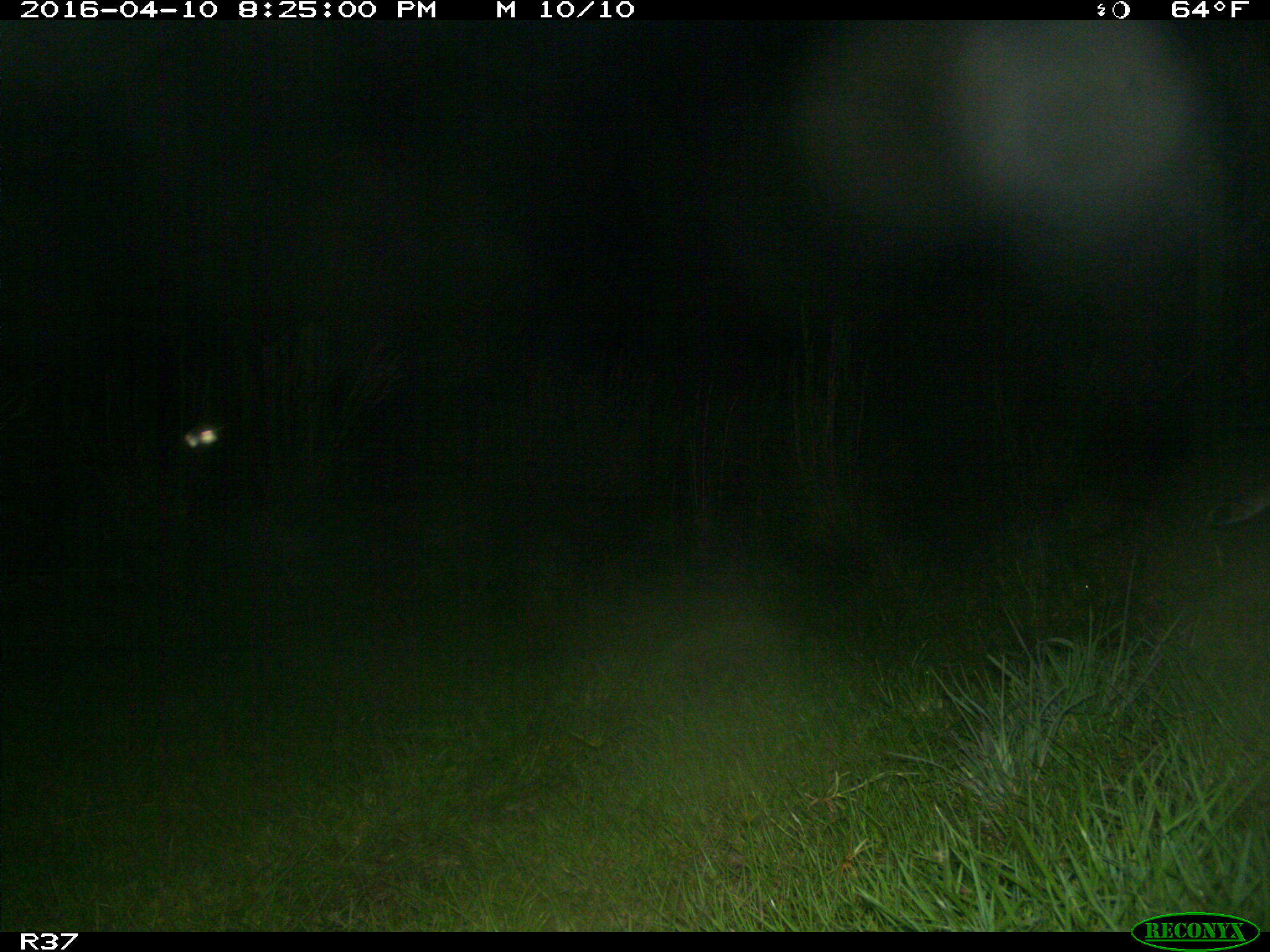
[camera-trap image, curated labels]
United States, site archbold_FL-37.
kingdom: Animalia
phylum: Chordata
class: Mammalia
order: Carnivora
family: Felidae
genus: Lynx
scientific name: Lynx rufus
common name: bobcat